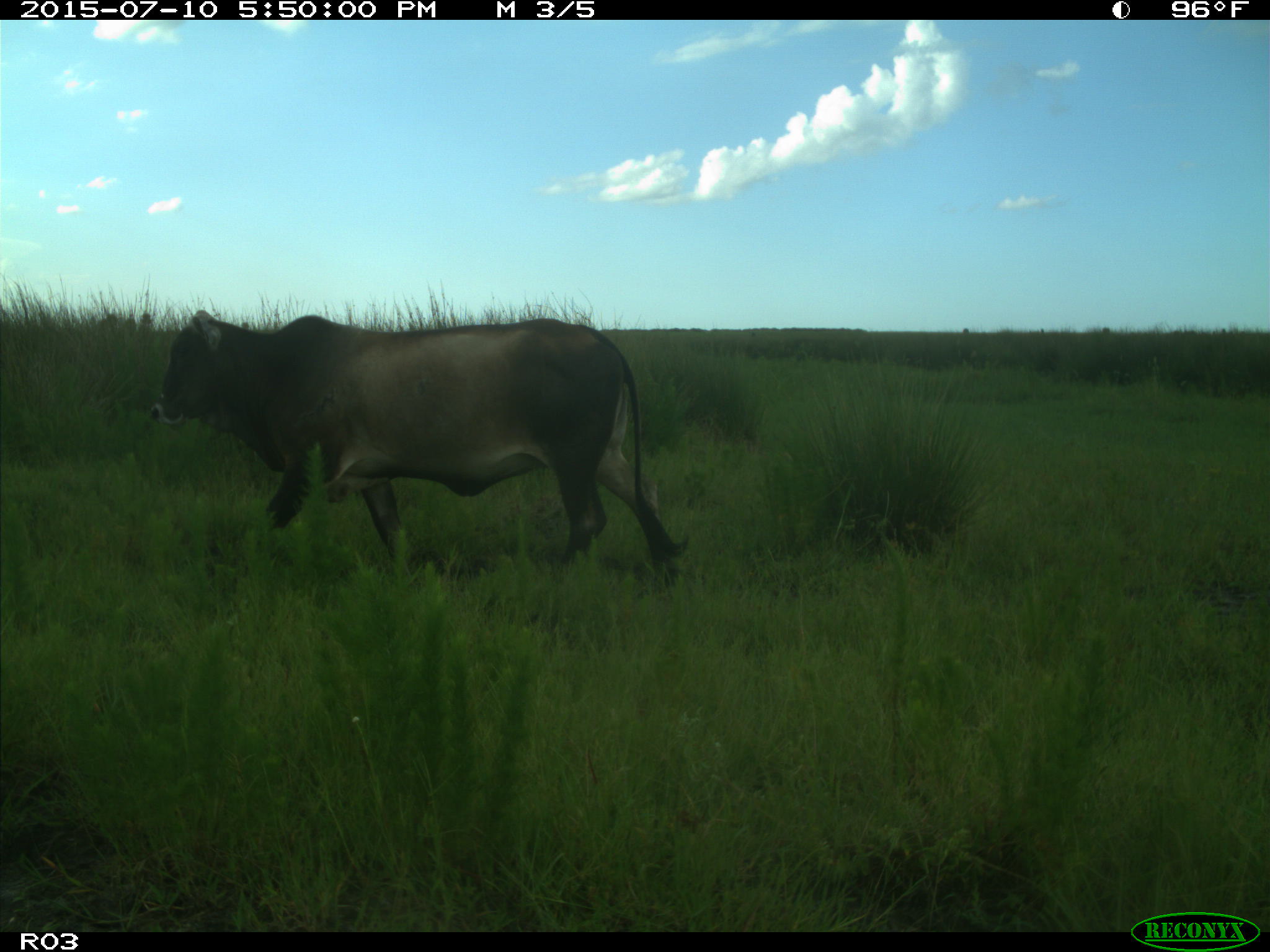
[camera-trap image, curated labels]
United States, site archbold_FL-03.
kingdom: Animalia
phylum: Chordata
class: Mammalia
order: Artiodactyla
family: Bovidae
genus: Bos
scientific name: Bos taurus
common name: domestic cow